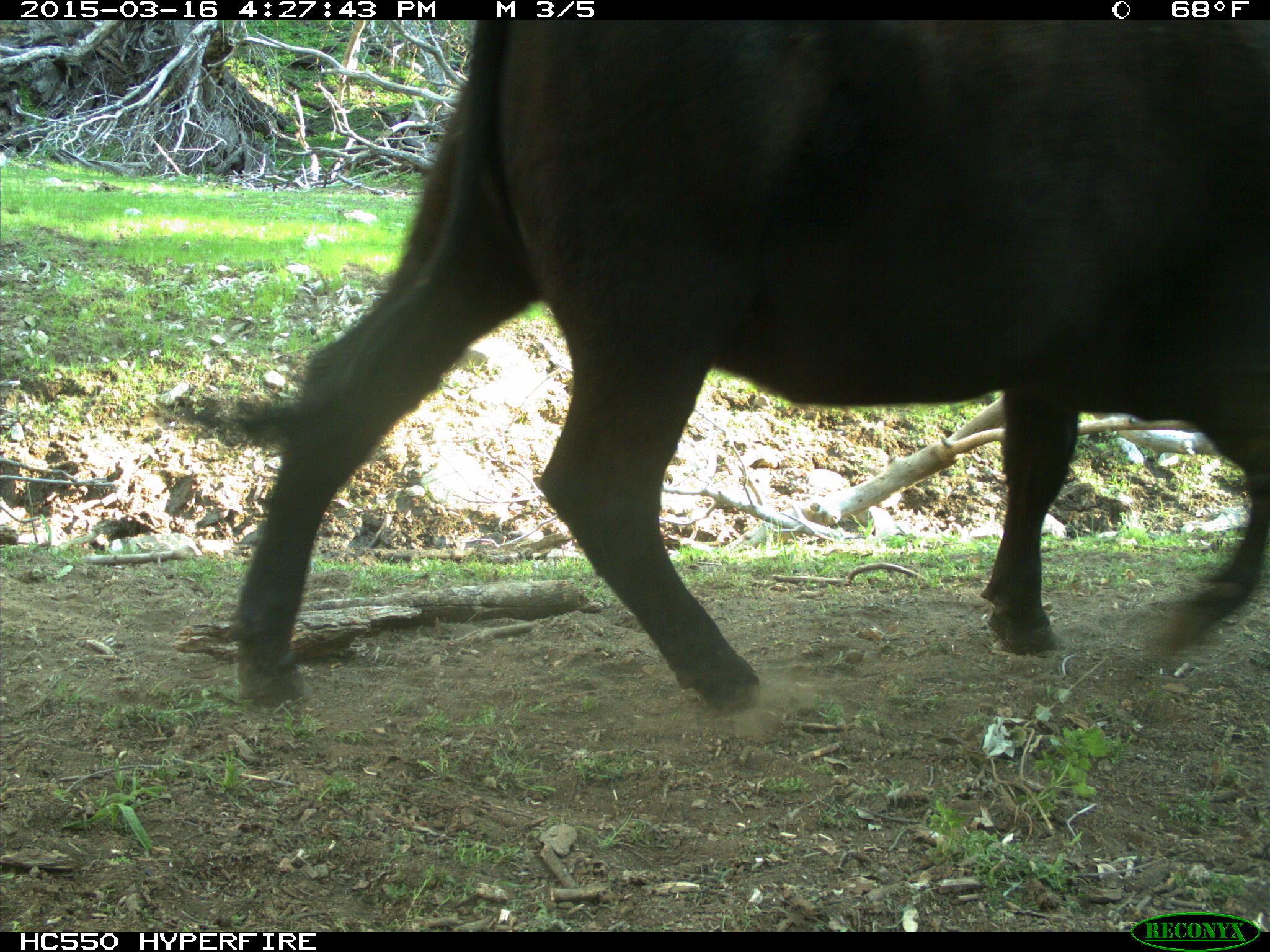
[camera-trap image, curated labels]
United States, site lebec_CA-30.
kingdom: Animalia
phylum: Chordata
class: Mammalia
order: Artiodactyla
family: Bovidae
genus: Bos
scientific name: Bos taurus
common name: domestic cow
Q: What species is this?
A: Bos taurus (domestic cow).